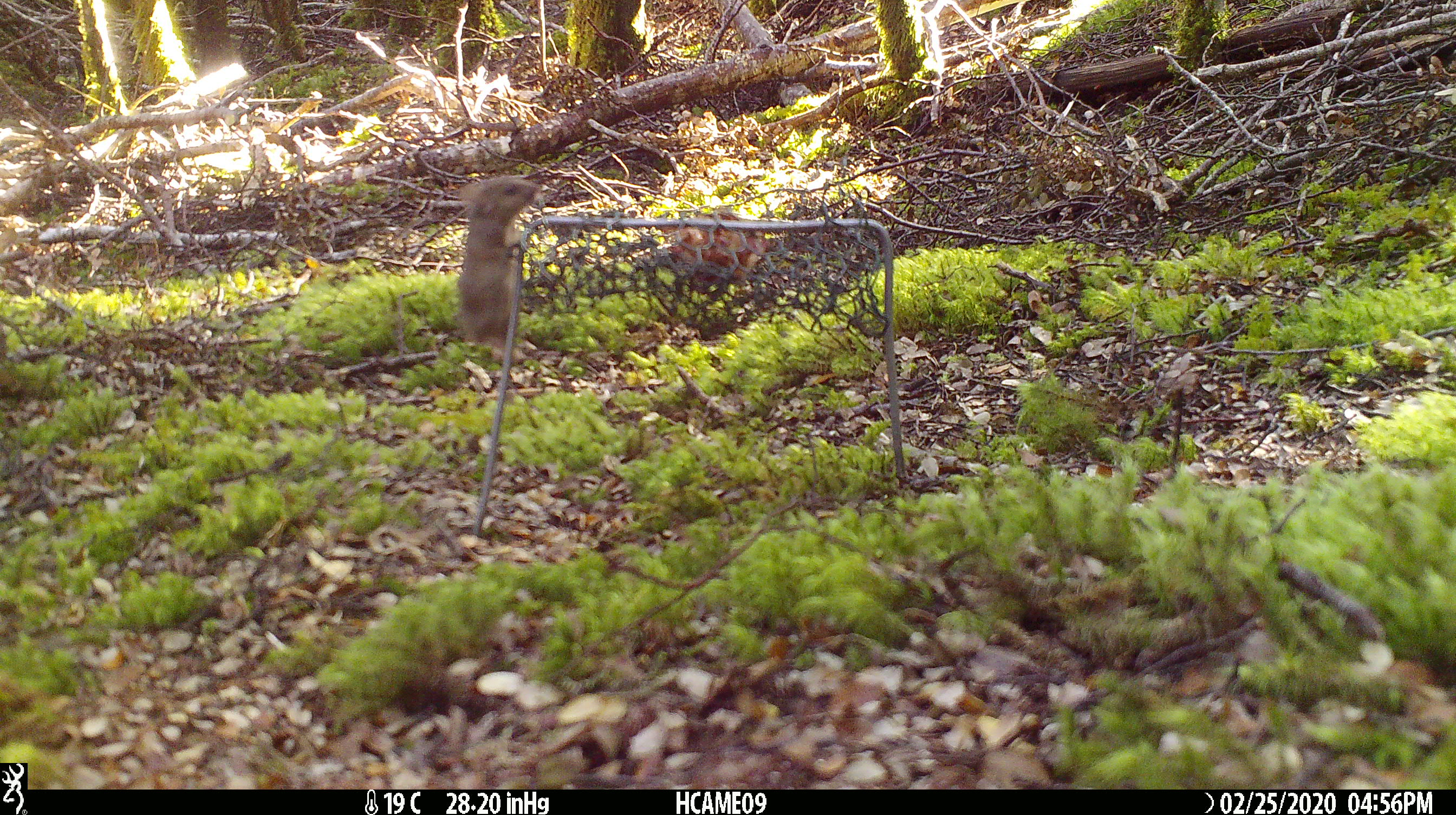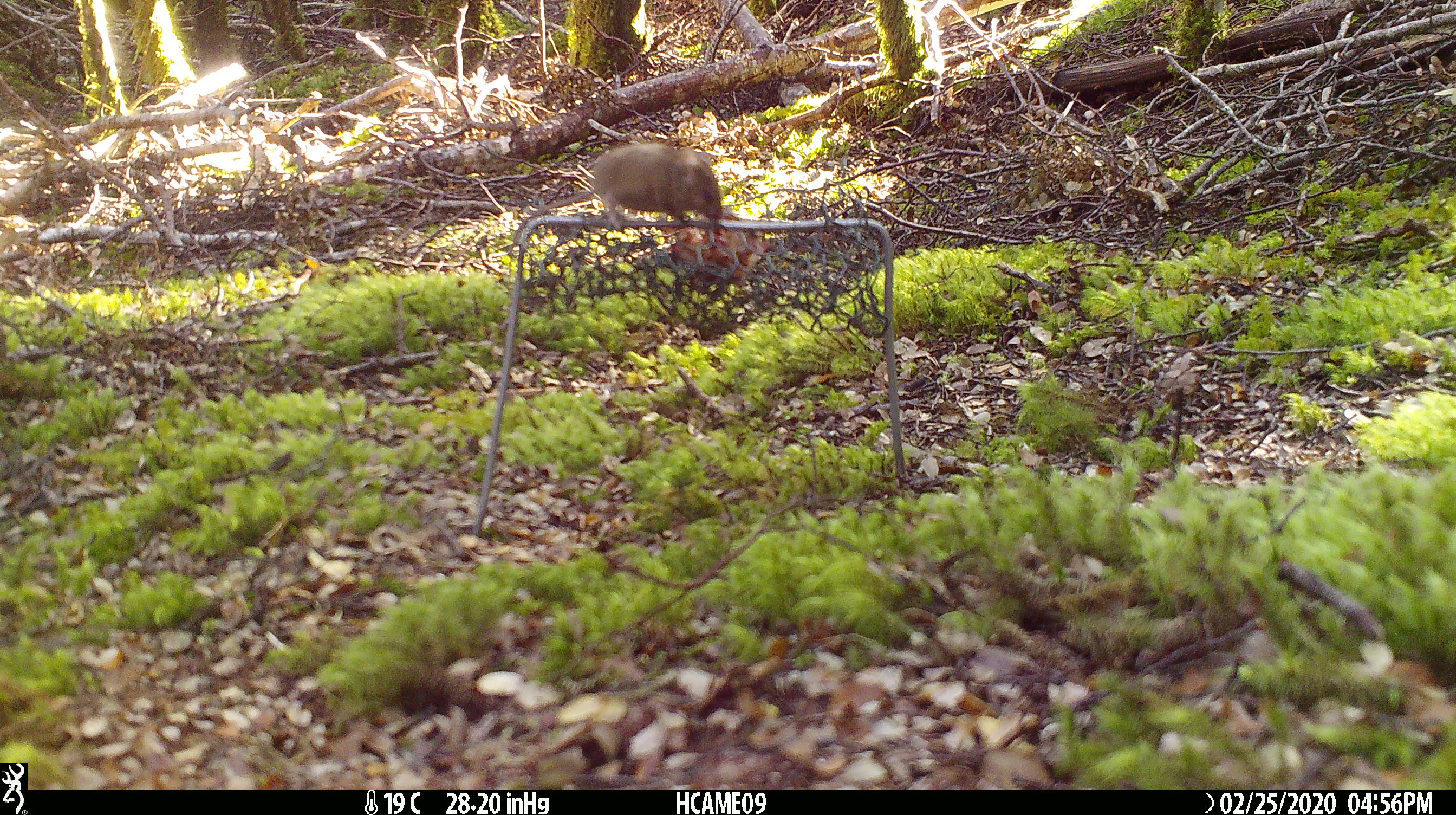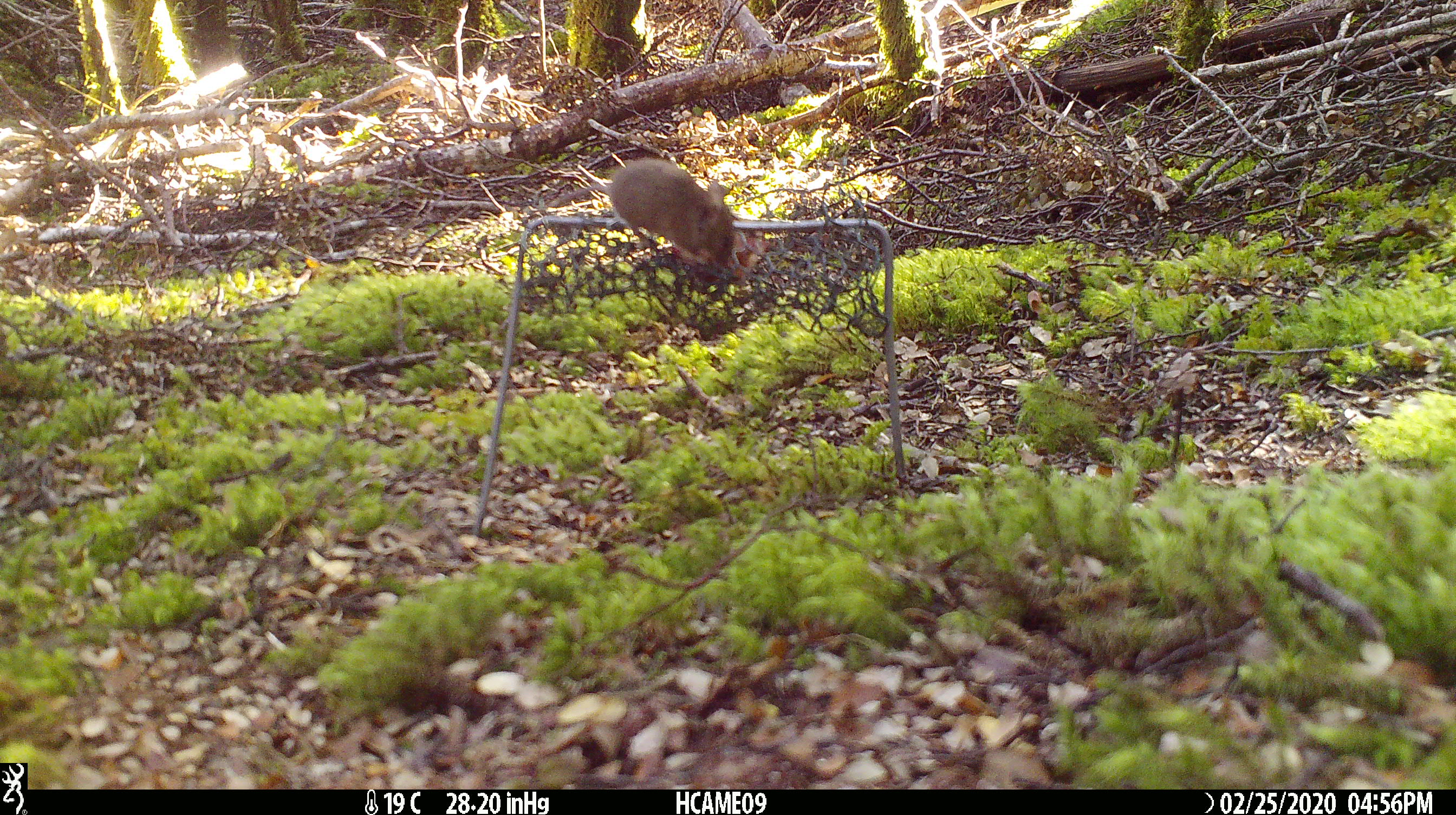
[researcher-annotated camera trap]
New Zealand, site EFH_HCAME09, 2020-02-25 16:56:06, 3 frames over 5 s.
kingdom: Animalia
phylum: Chordata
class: Mammalia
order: Rodentia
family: Muridae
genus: Mus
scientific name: Mus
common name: mouse